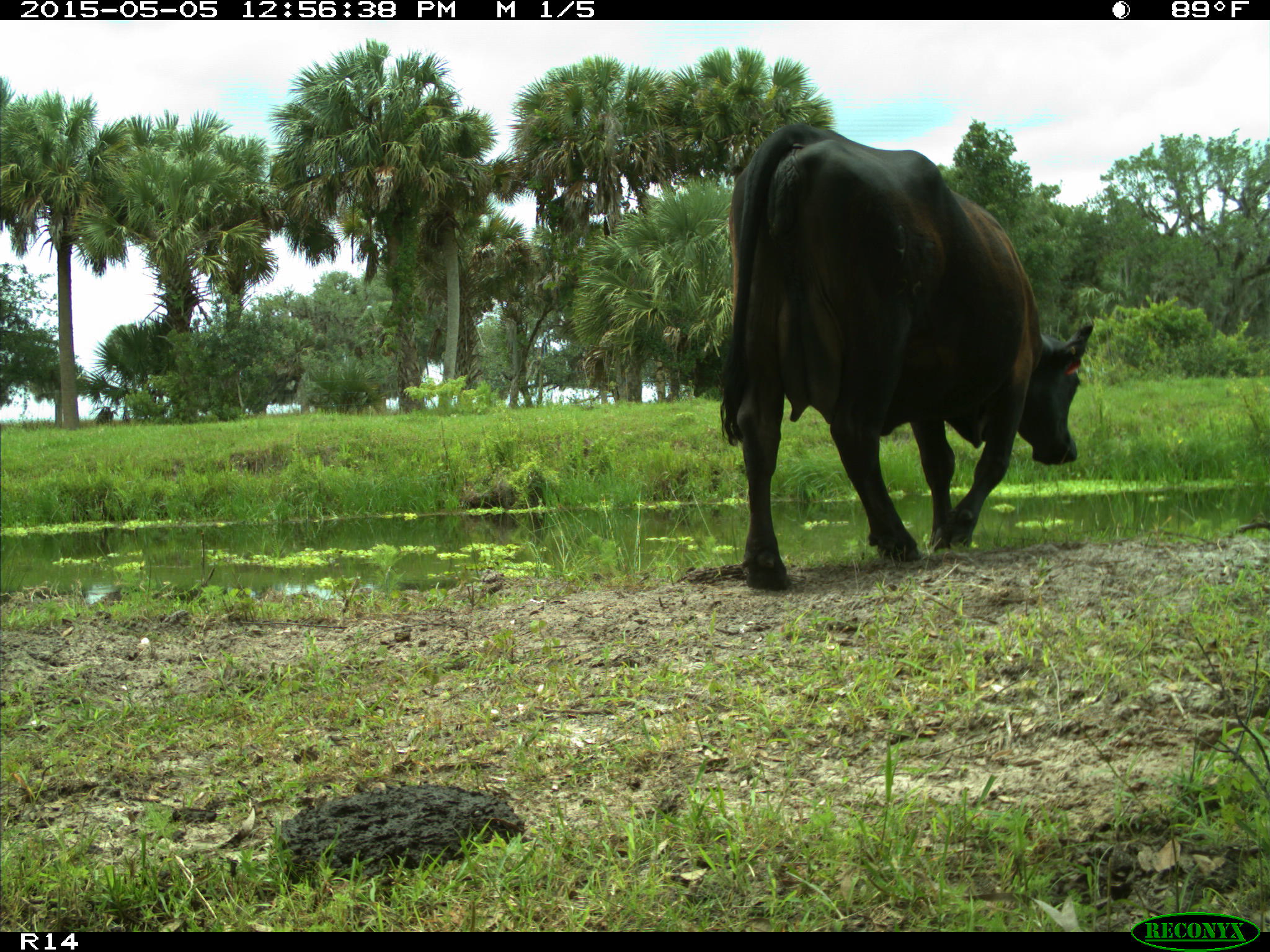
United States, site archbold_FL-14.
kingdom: Animalia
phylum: Chordata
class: Mammalia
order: Artiodactyla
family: Bovidae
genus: Bos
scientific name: Bos taurus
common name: domestic cow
Bos taurus (domestic cow).